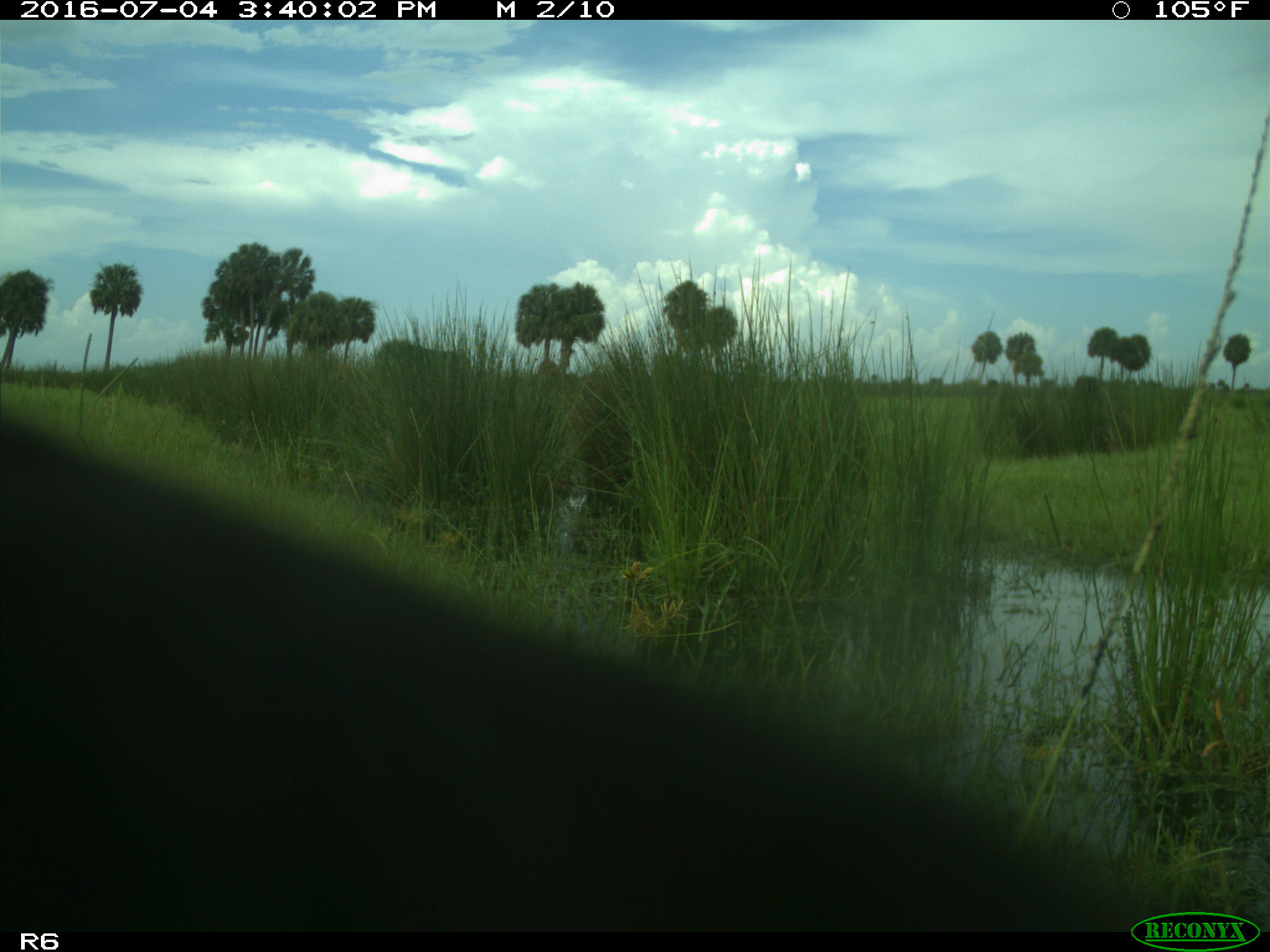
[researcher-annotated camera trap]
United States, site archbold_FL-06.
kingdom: Animalia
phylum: Chordata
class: Mammalia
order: Artiodactyla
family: Bovidae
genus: Bos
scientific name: Bos taurus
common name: domestic cow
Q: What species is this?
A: Bos taurus (domestic cow).